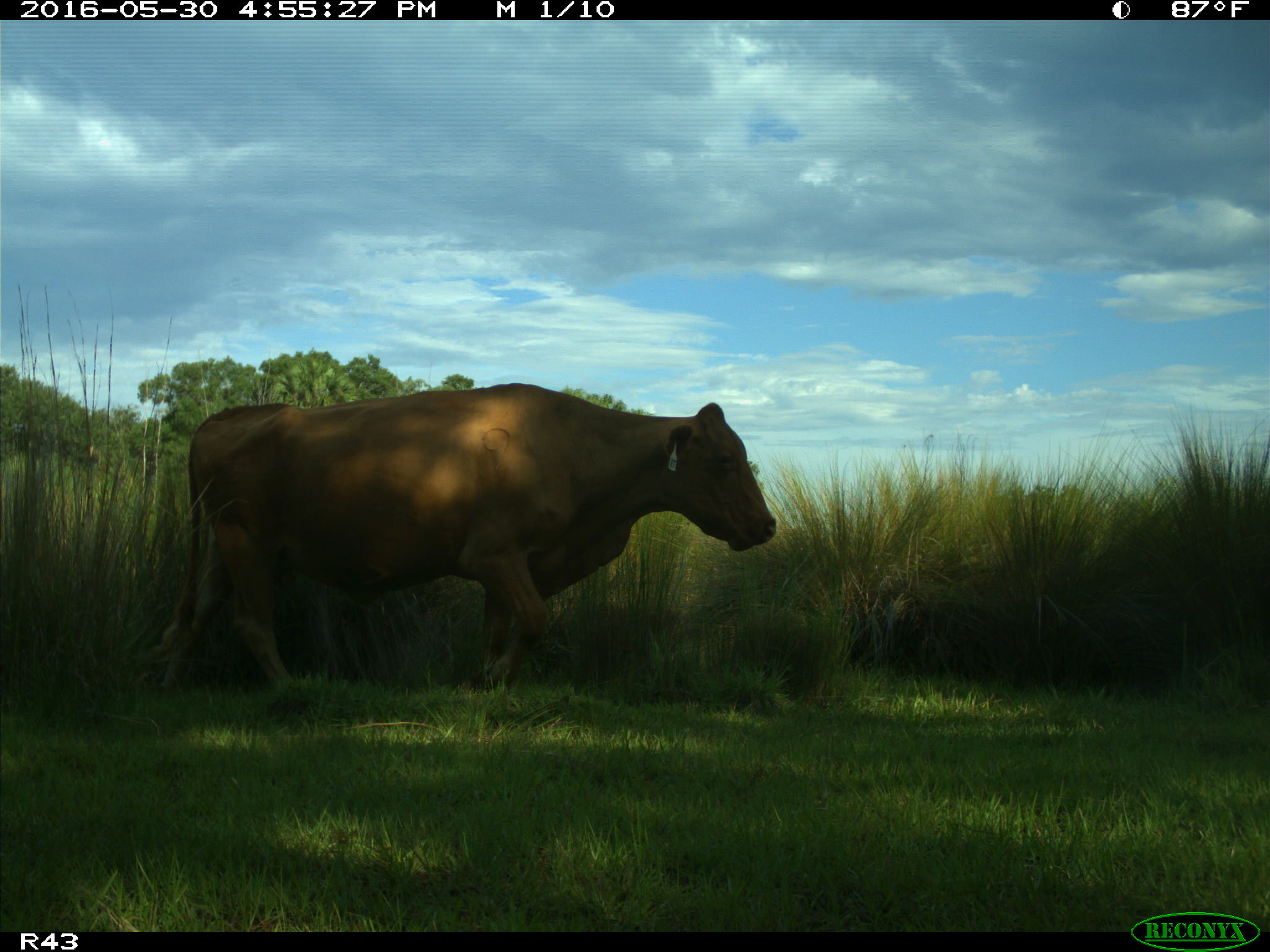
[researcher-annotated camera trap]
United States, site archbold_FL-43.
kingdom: Animalia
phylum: Chordata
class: Mammalia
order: Artiodactyla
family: Bovidae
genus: Bos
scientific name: Bos taurus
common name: domestic cow